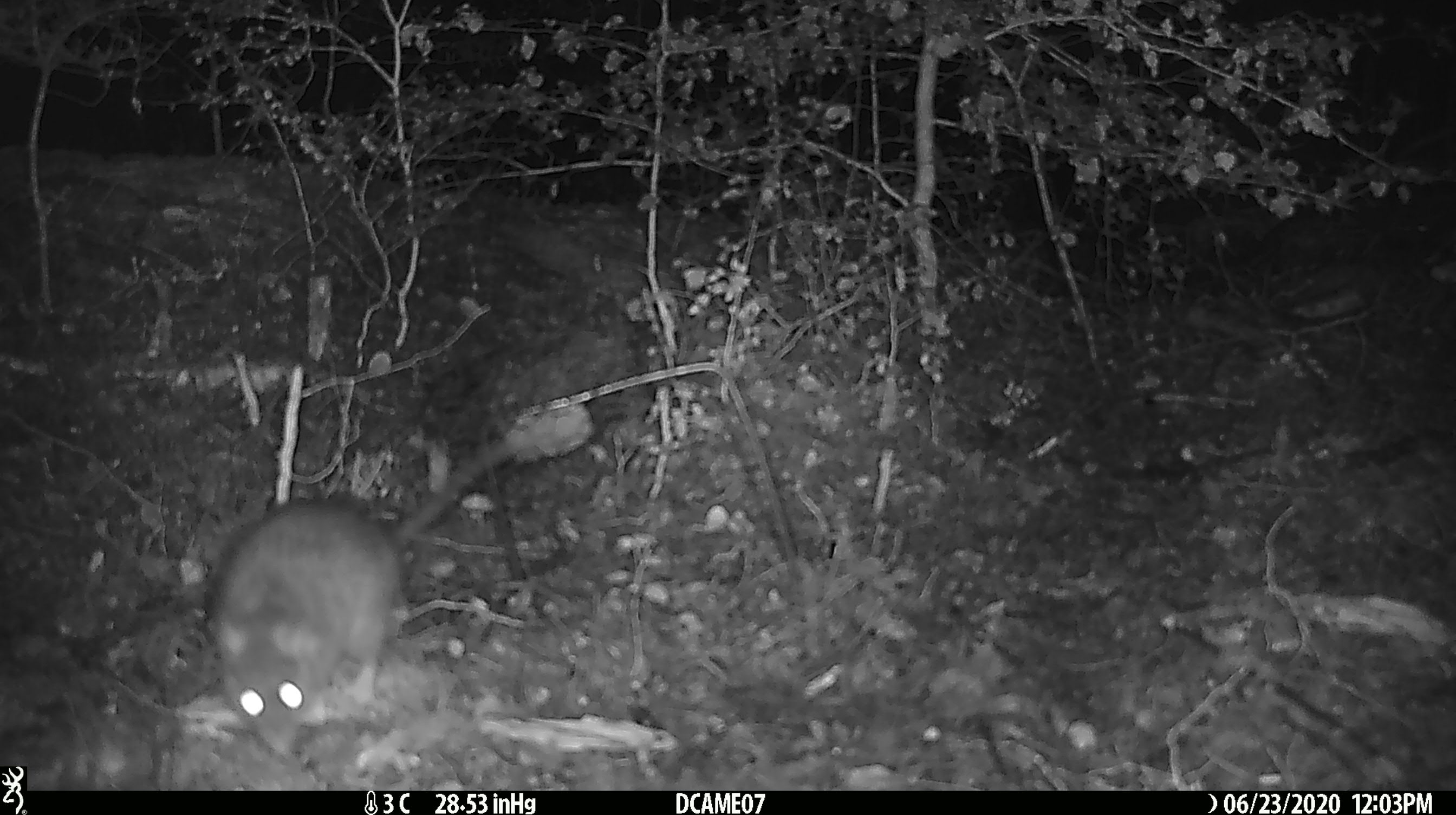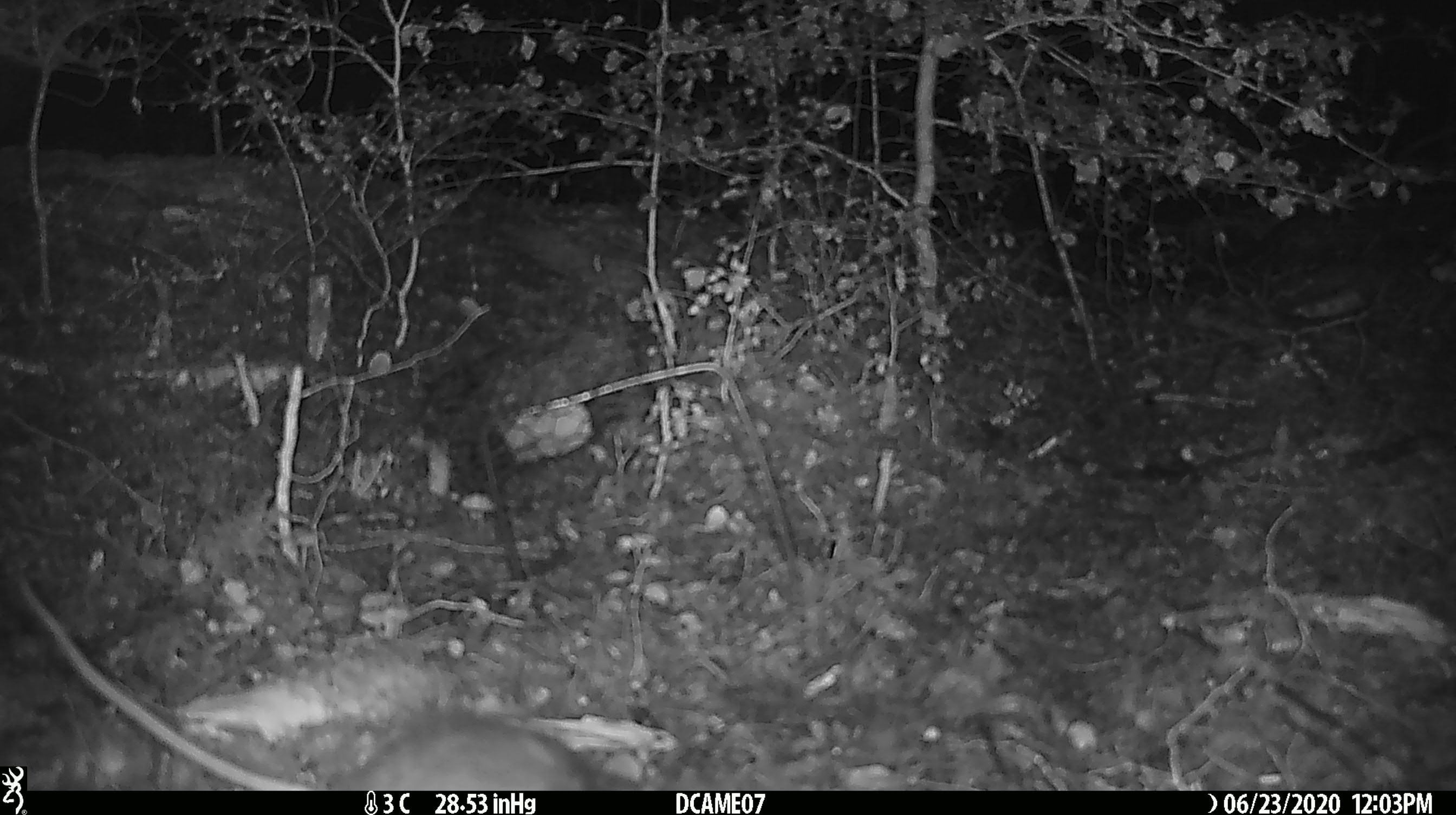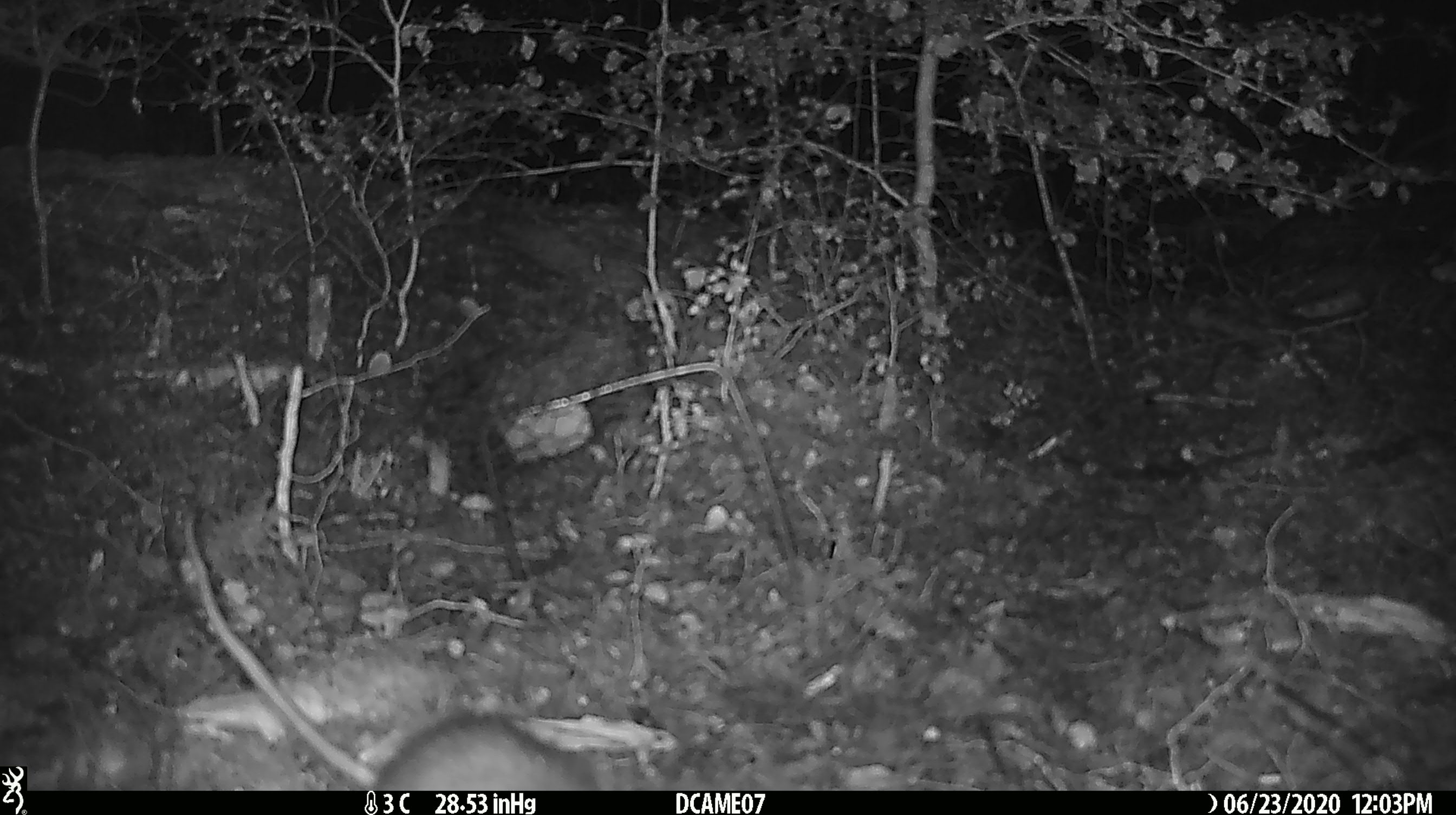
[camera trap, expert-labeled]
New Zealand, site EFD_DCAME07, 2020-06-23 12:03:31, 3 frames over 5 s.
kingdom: Animalia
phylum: Chordata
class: Mammalia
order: Rodentia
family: Muridae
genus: Rattus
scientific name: Rattus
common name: rat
Rat (Rattus).